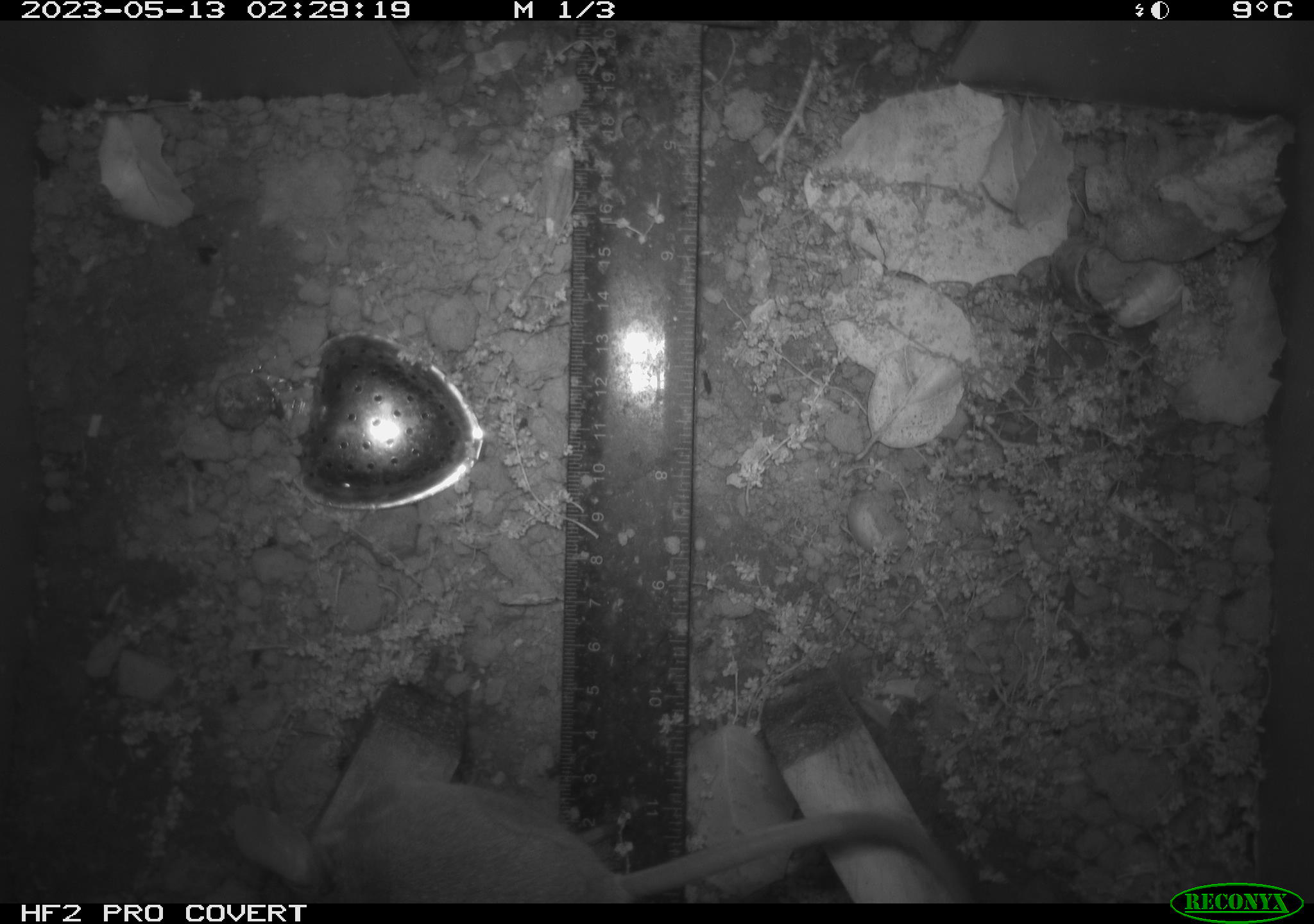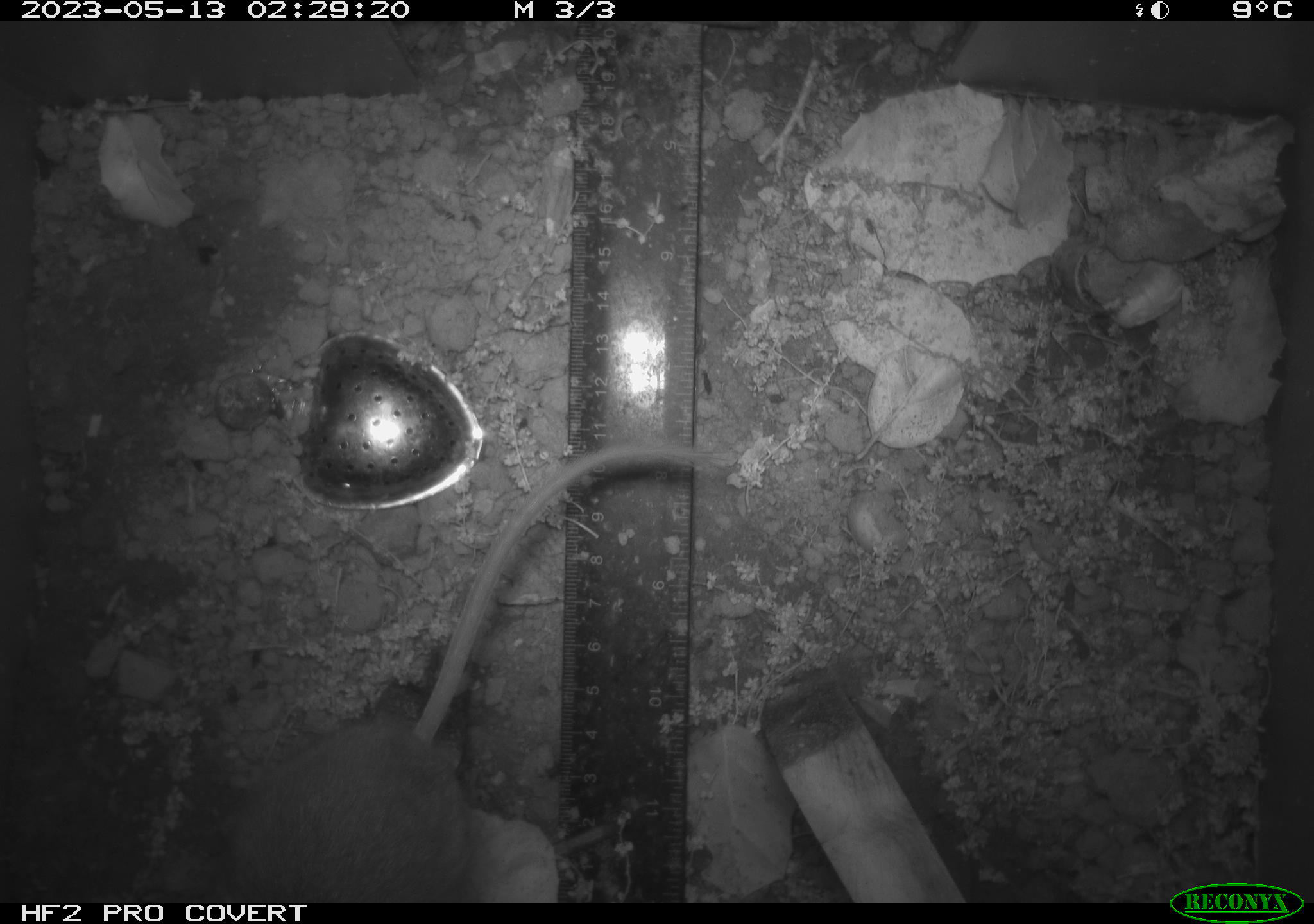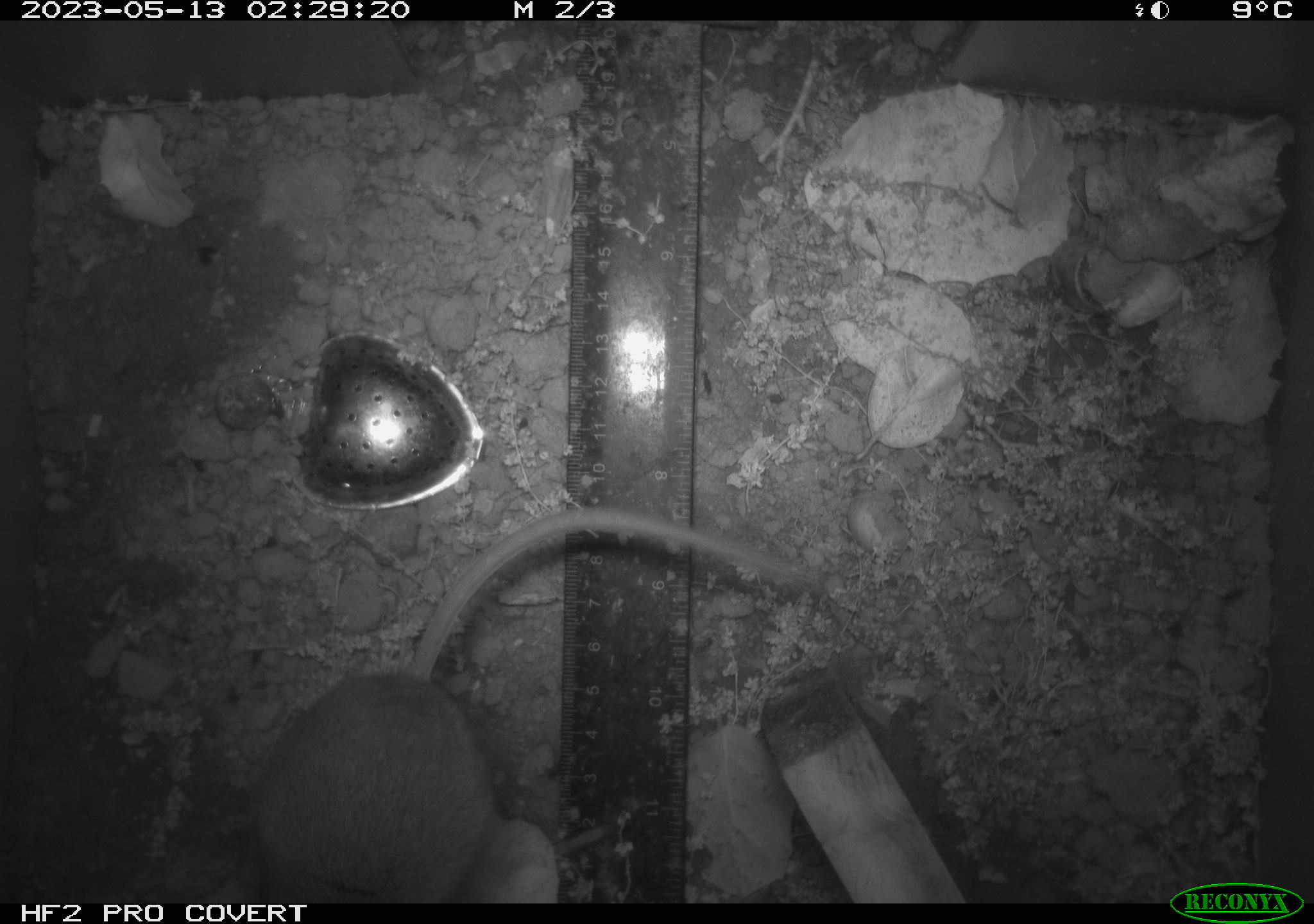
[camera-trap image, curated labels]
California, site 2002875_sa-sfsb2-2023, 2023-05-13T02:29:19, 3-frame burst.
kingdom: Animalia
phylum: Chordata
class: Mammalia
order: Rodentia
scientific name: Rodentia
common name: mouse species